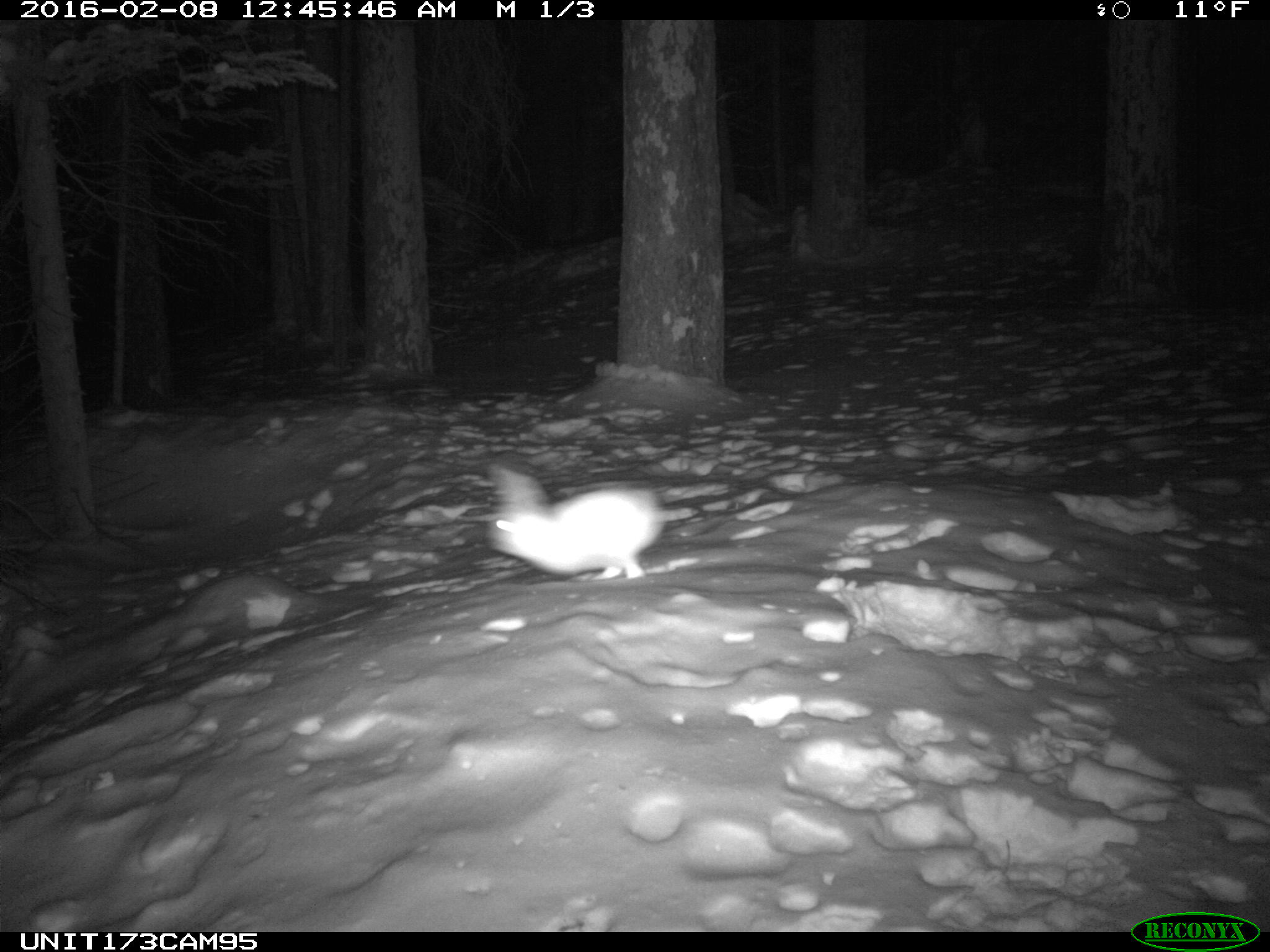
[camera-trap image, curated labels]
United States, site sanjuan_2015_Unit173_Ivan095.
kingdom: Animalia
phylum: Chordata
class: Mammalia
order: Lagomorpha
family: Leporidae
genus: Lepus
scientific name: Lepus americanus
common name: snowshoe hare